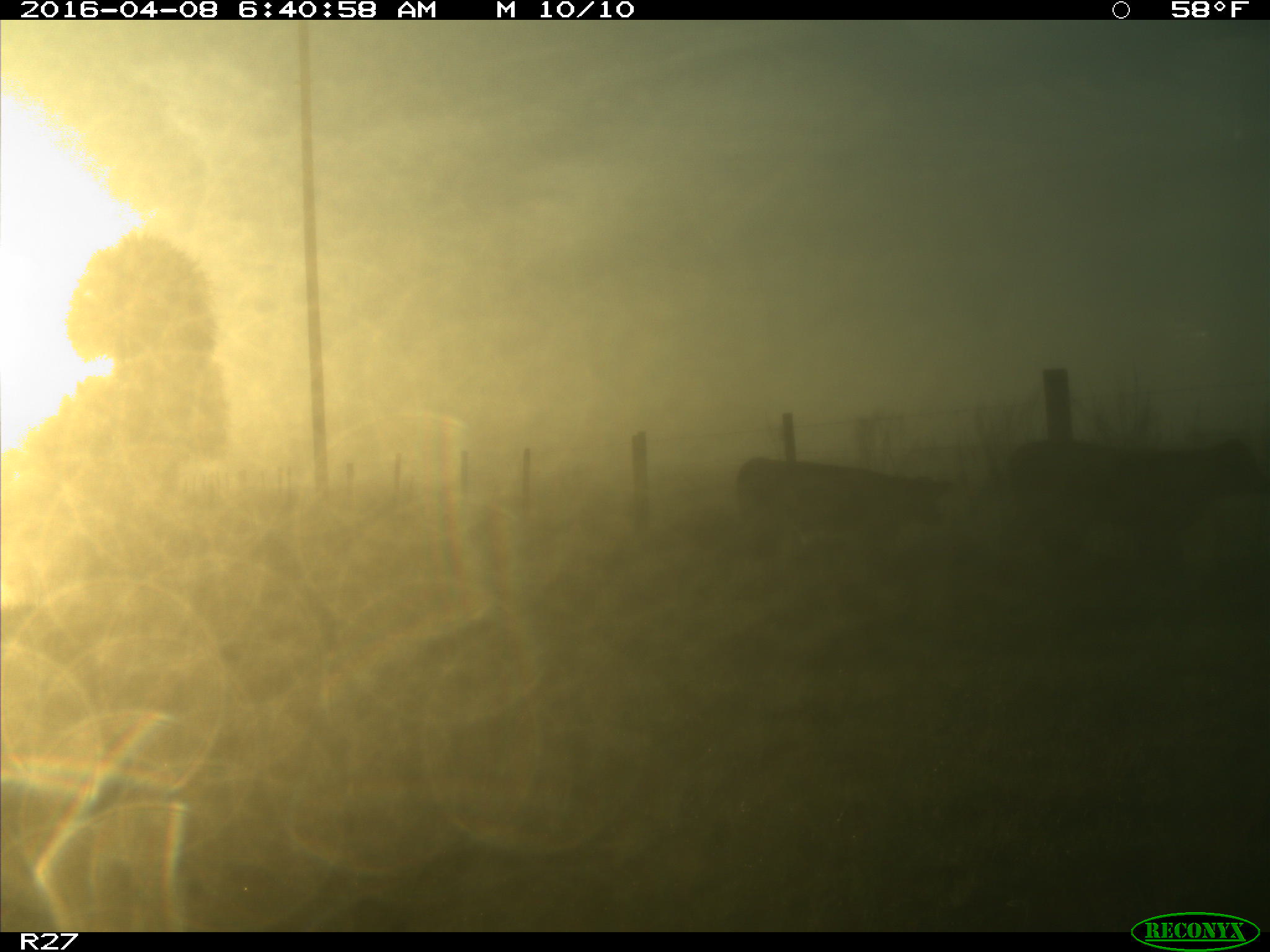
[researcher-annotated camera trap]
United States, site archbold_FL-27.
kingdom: Animalia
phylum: Chordata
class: Mammalia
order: Artiodactyla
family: Bovidae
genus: Bos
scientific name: Bos taurus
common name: domestic cow